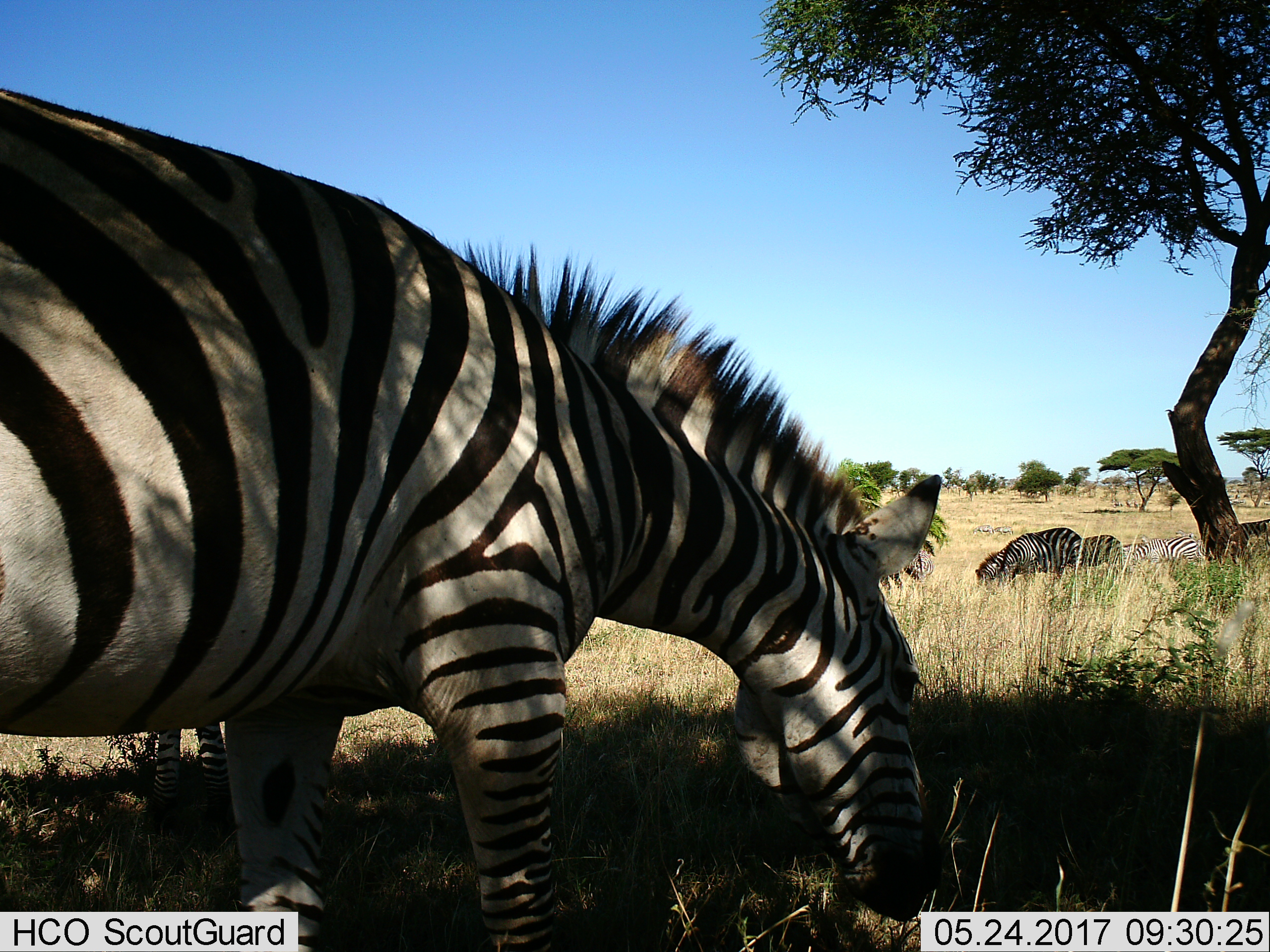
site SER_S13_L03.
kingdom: Animalia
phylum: Chordata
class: Mammalia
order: Perissodactyla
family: Equidae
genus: Equus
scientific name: Equus quagga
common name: plains zebra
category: zebraplains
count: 8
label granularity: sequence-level